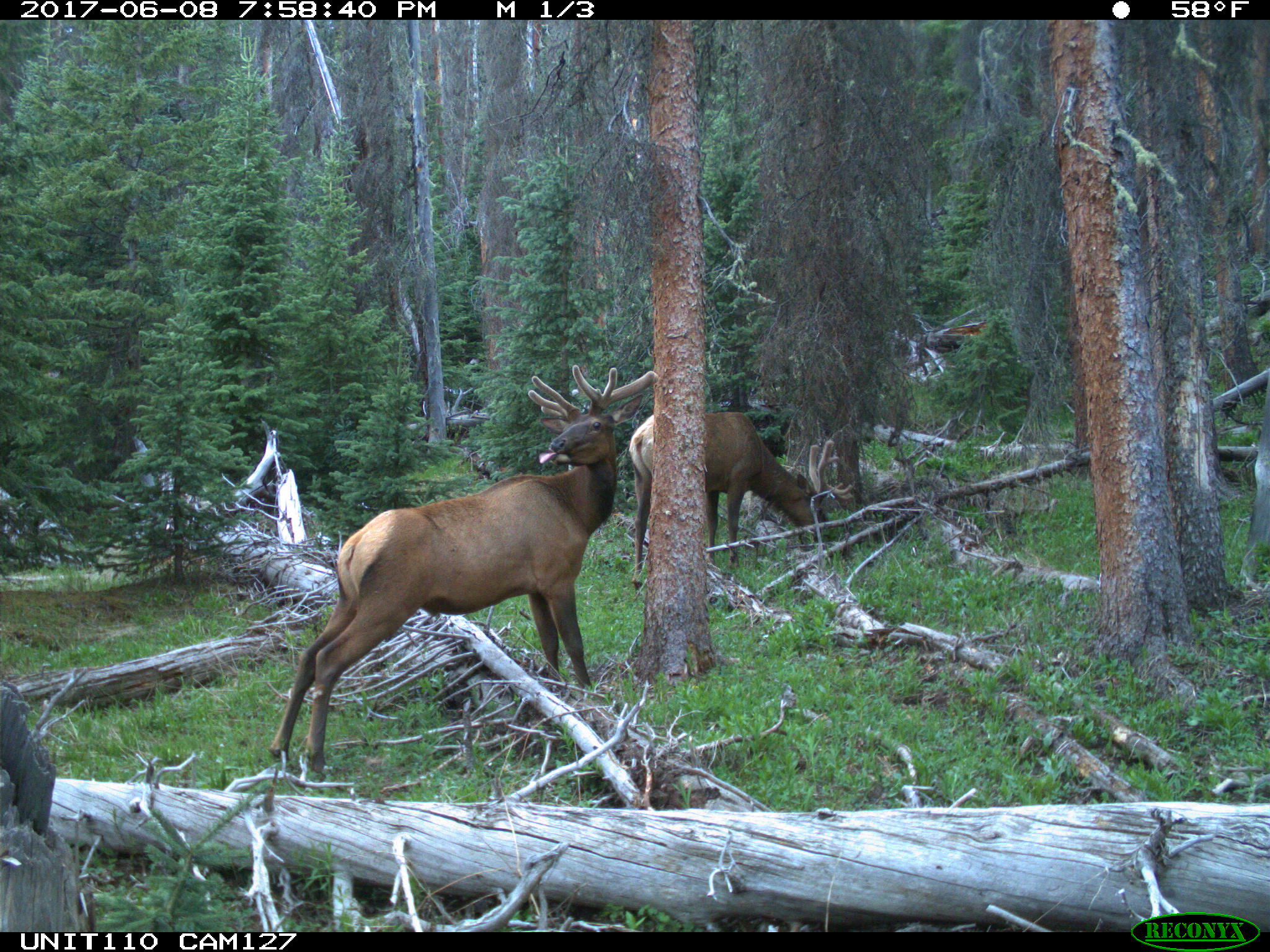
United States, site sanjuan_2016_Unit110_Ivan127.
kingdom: Animalia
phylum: Chordata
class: Mammalia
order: Artiodactyla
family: Cervidae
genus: Cervus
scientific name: Cervus elaphus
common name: red deer